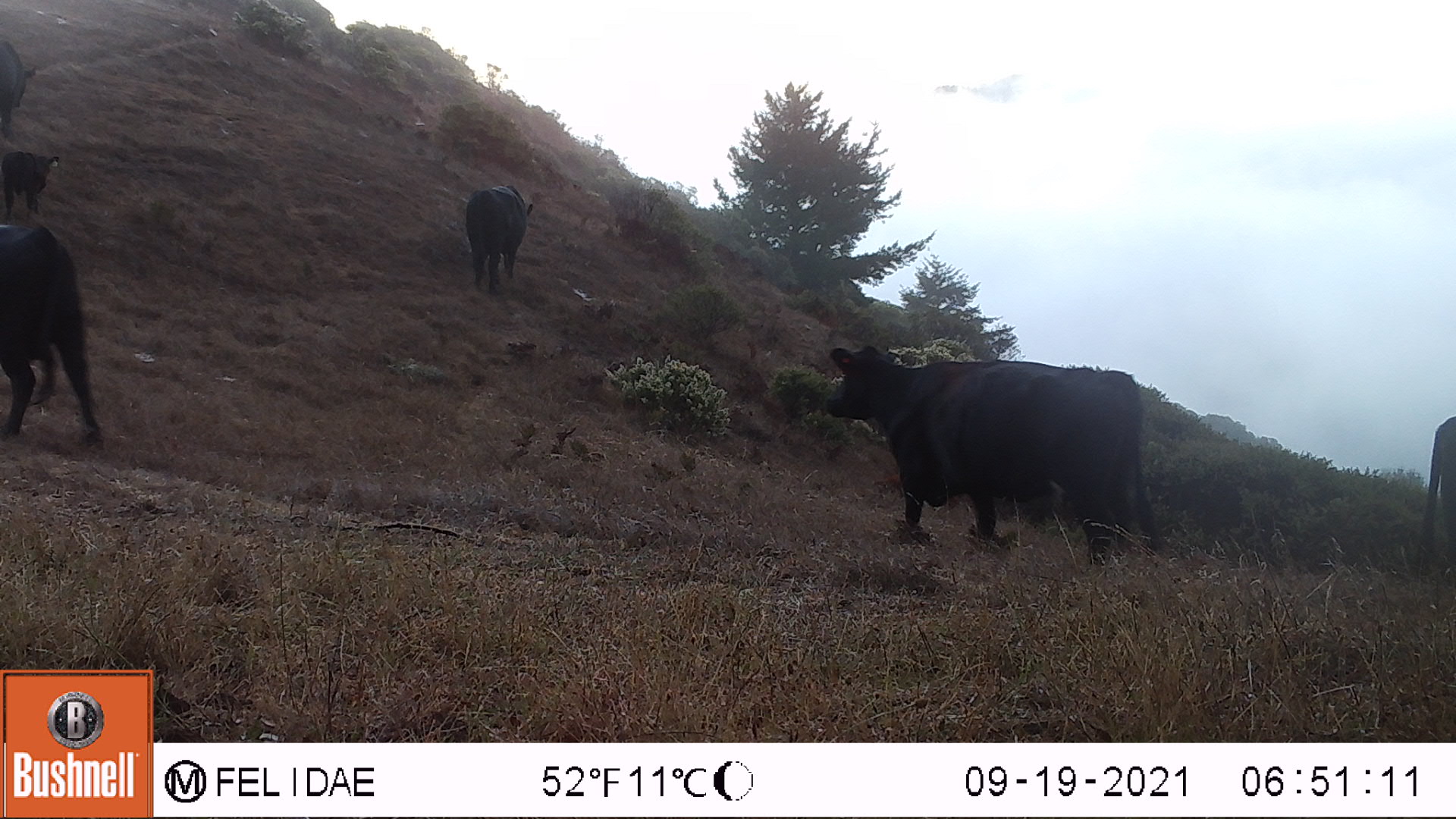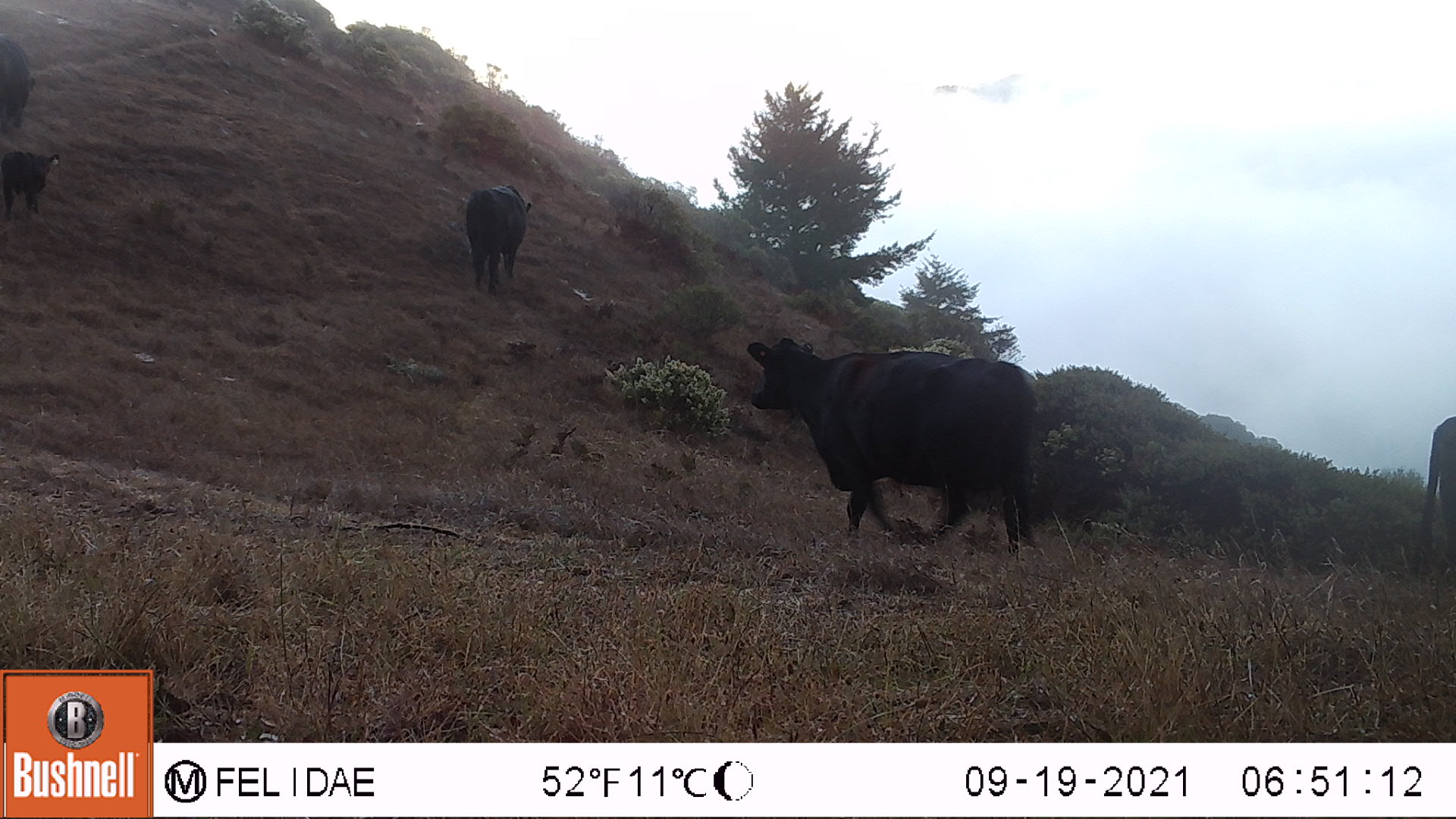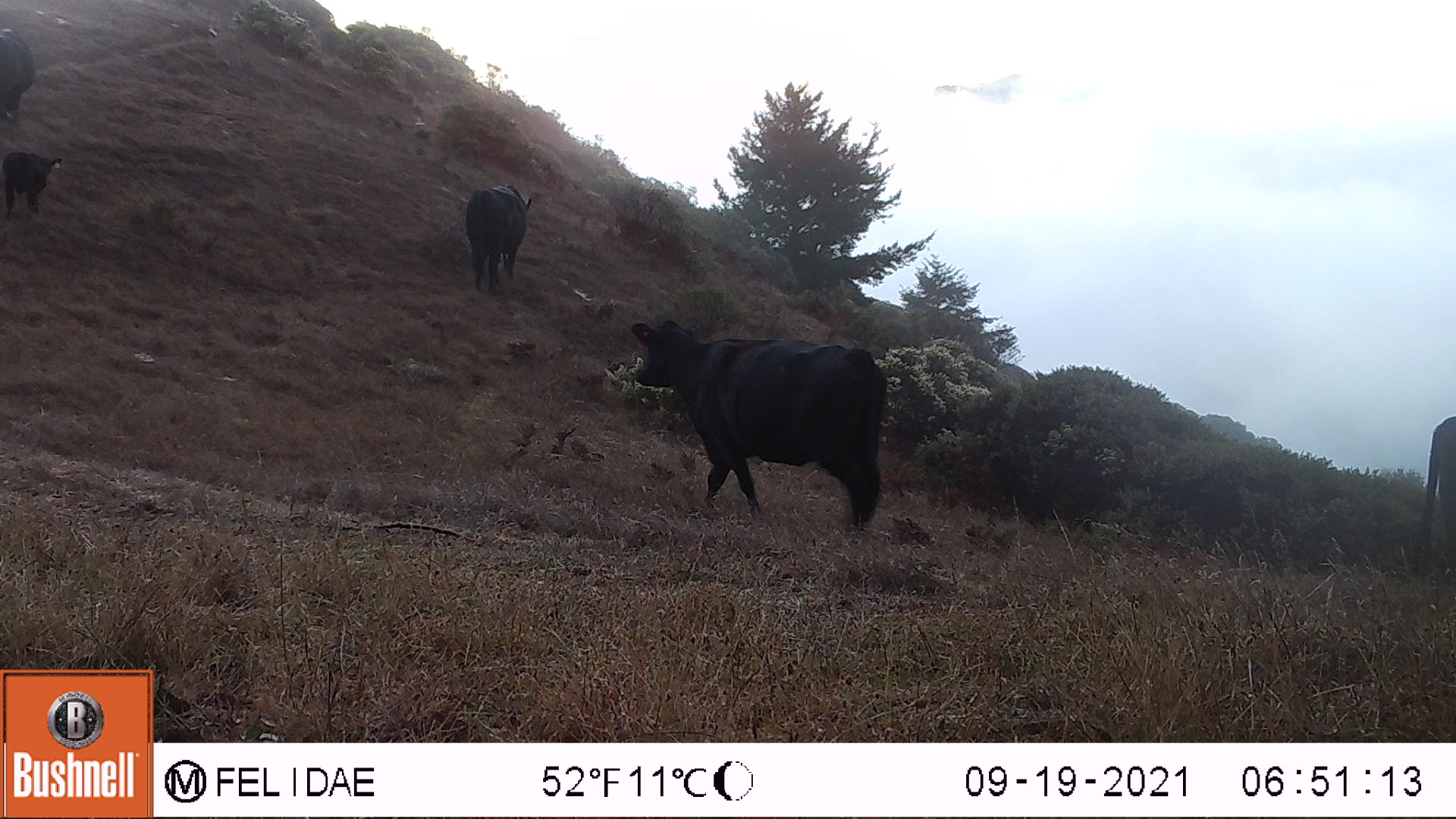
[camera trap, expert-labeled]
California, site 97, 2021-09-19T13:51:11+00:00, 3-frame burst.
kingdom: Animalia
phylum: Chordata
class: Mammalia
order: Artiodactyla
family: Bovidae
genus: Bos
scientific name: Bos taurus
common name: domestic cattle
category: cattle